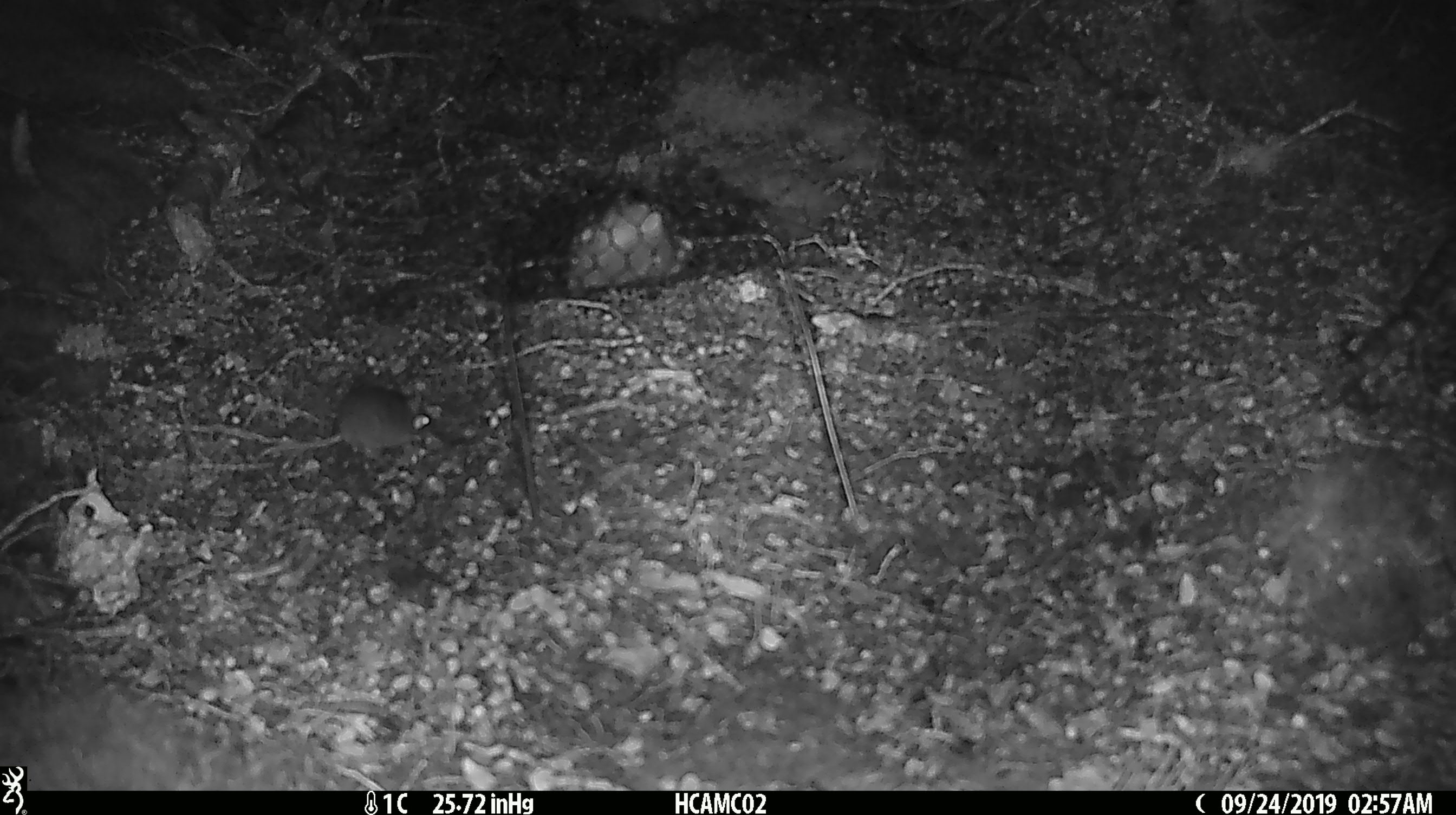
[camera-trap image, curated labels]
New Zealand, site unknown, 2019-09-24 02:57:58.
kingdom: Animalia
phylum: Chordata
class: Mammalia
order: Rodentia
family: Muridae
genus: Mus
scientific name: Mus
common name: mouse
Mouse (Mus).